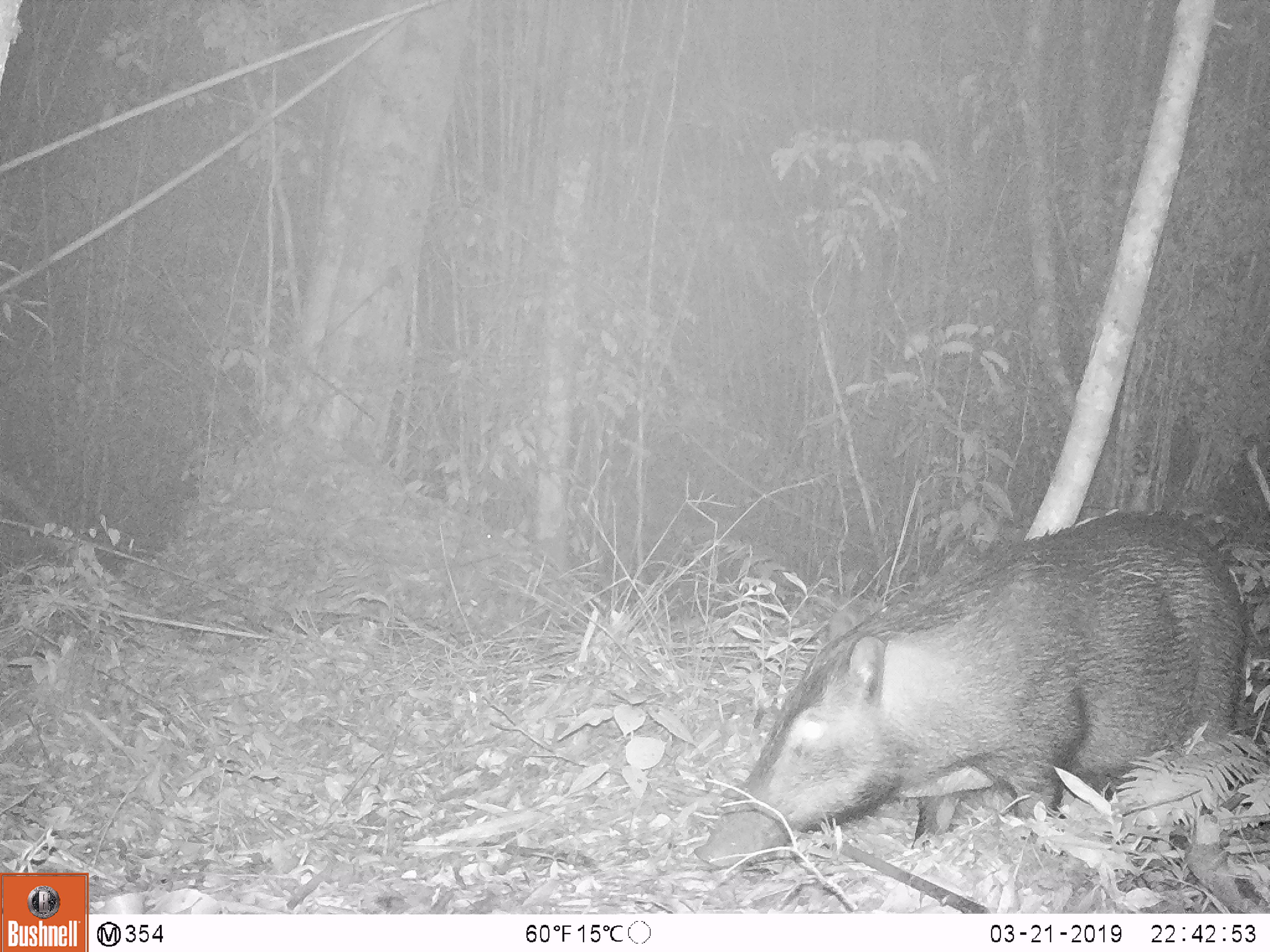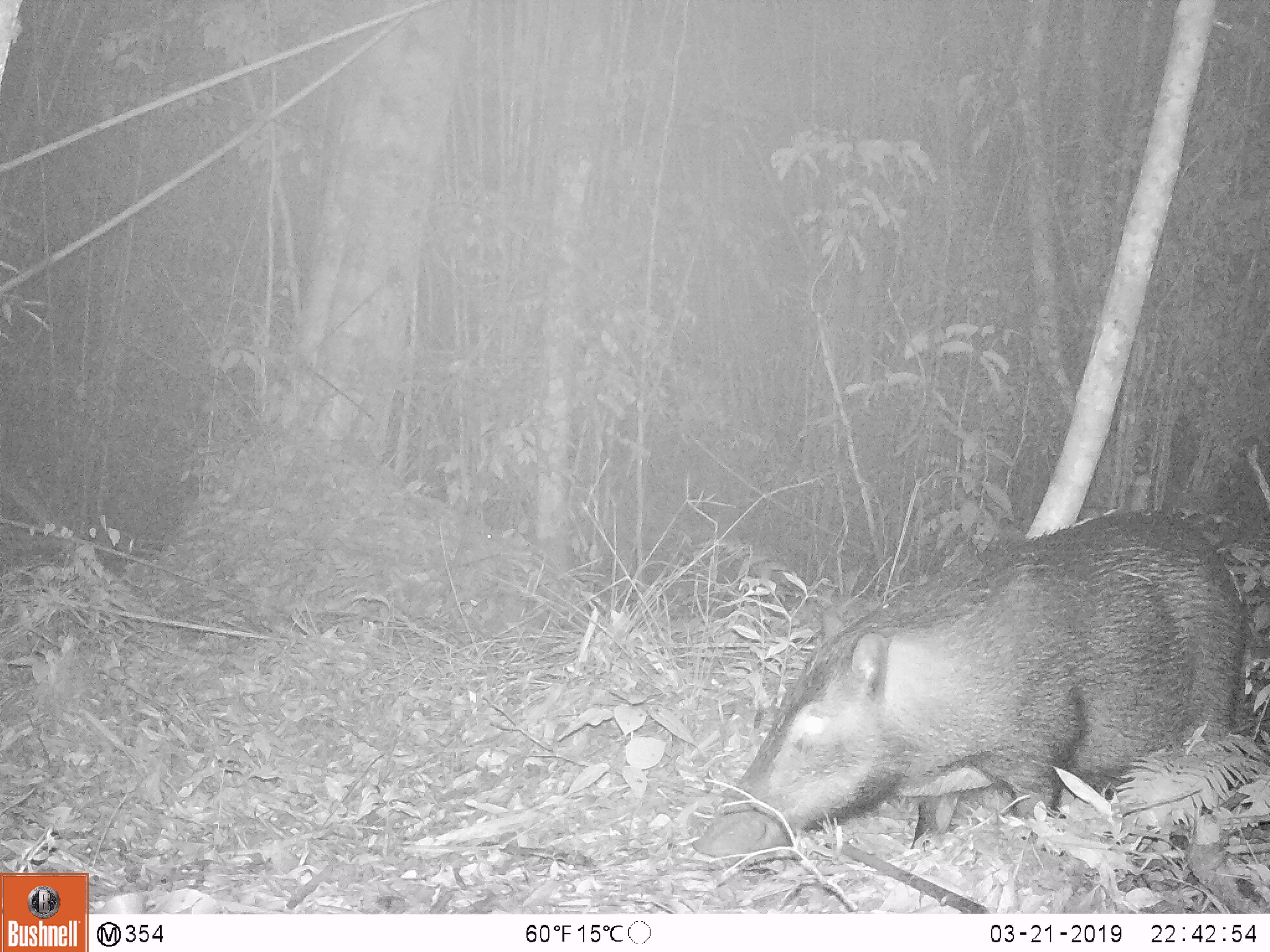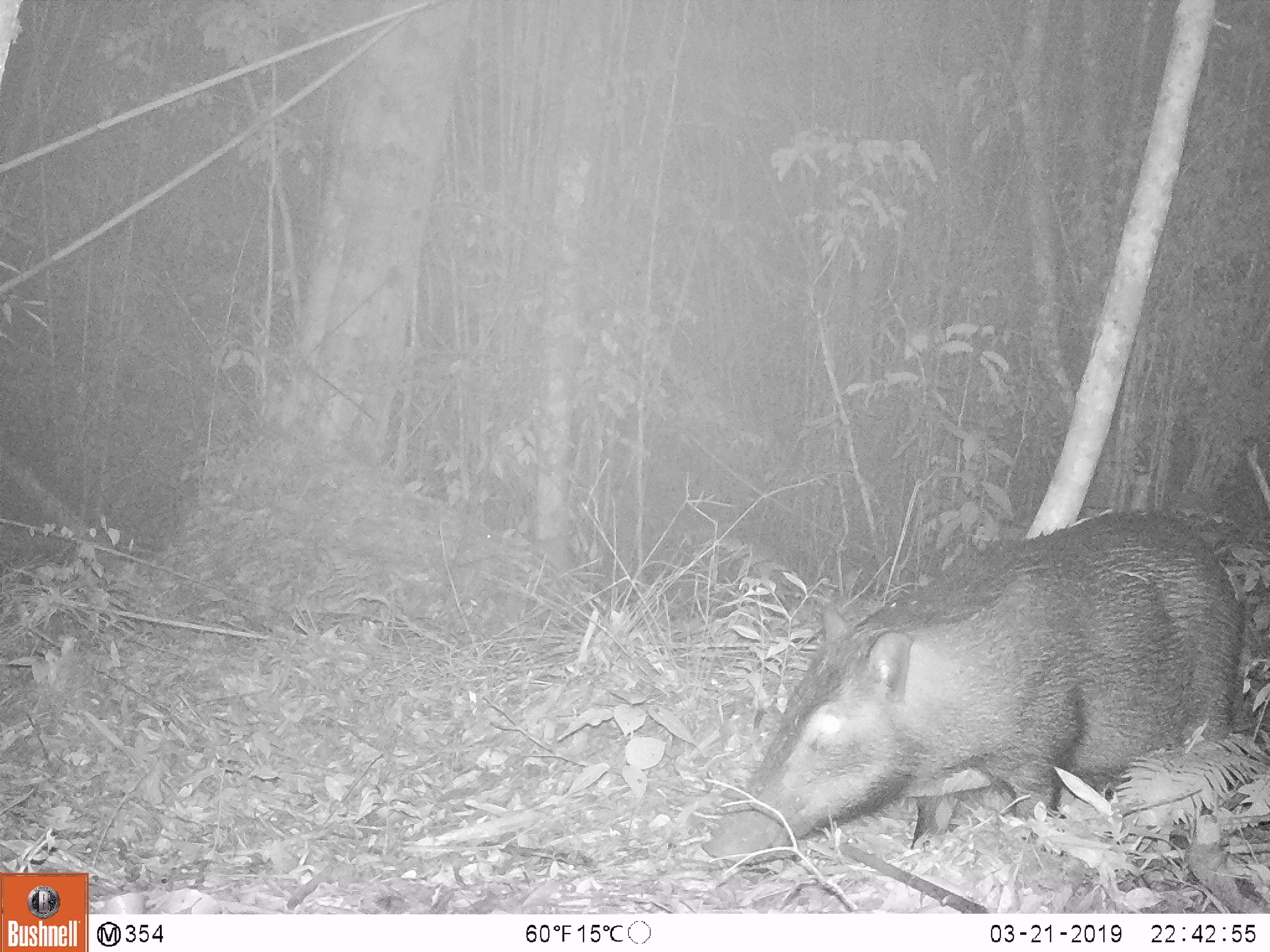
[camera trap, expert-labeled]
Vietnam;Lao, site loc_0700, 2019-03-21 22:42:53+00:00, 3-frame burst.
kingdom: Animalia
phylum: Chordata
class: Mammalia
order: Artiodactyla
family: Suidae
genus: Sus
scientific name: Sus scrofa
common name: eurasian wild pig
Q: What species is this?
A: Eurasian wild pig (Sus scrofa).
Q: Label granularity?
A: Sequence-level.